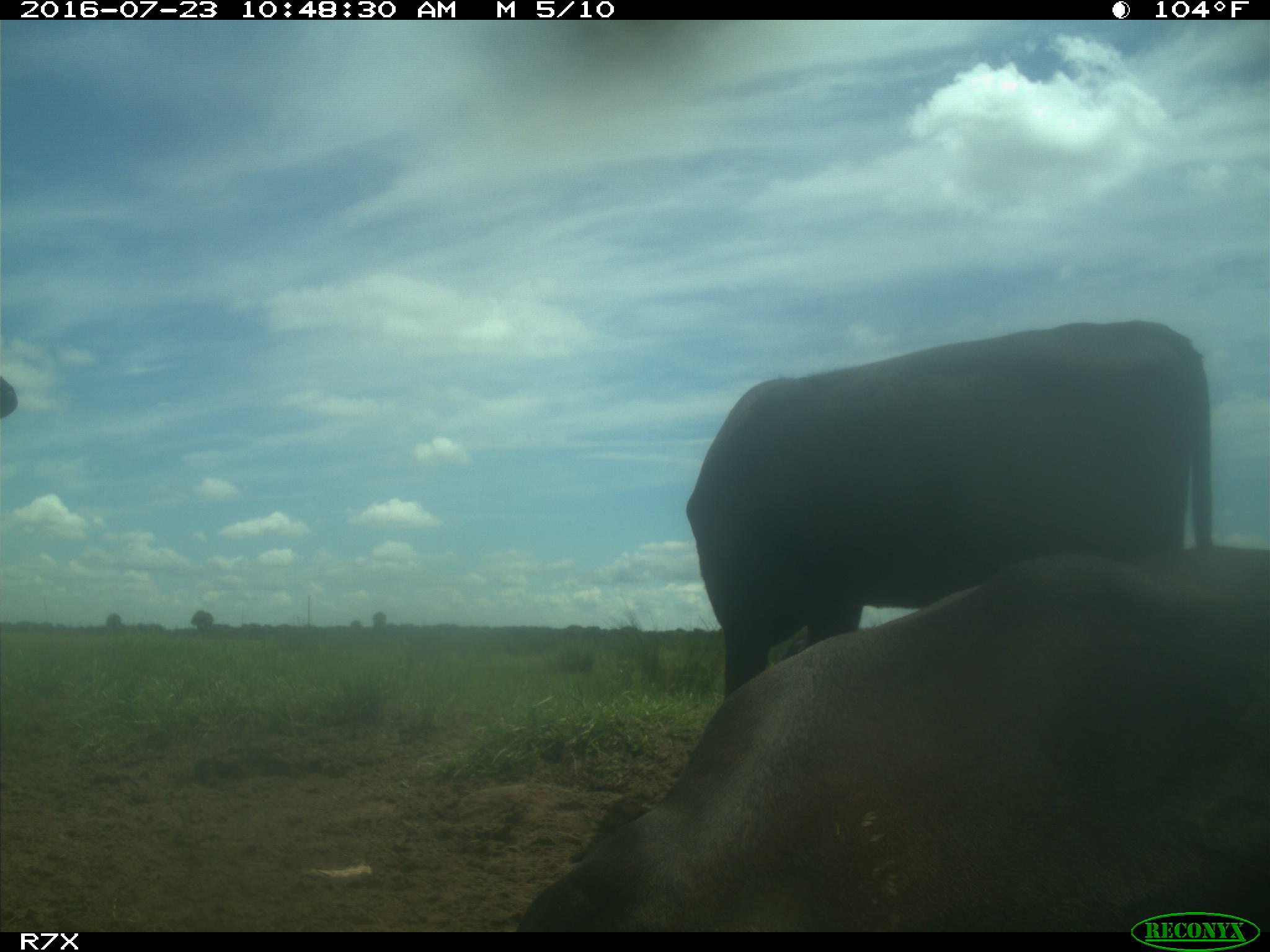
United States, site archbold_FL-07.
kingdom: Animalia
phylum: Chordata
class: Mammalia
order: Artiodactyla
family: Bovidae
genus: Bos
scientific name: Bos taurus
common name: domestic cow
Bos taurus (domestic cow).